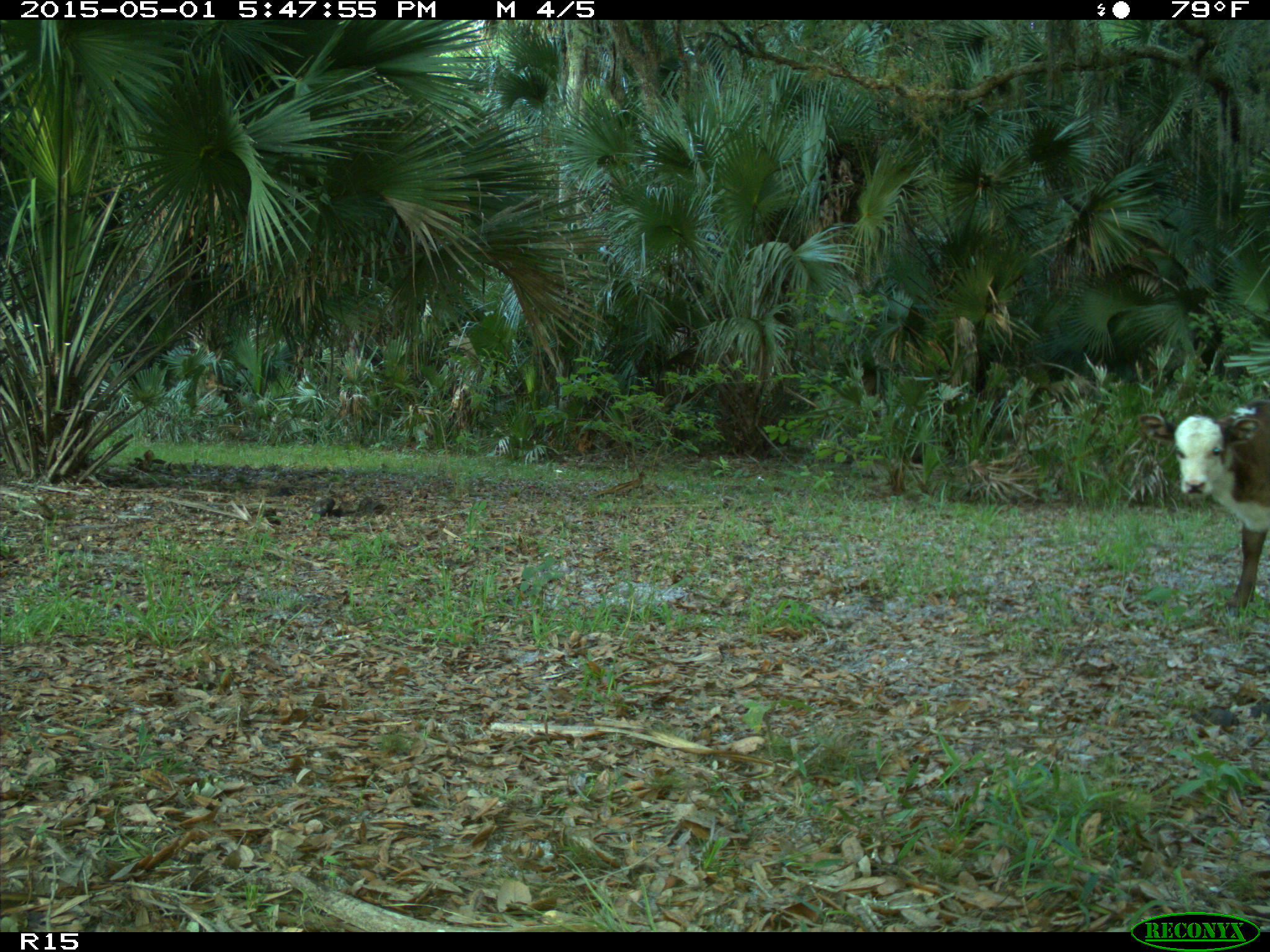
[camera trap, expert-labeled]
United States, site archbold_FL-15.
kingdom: Animalia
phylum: Chordata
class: Mammalia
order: Artiodactyla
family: Bovidae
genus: Bos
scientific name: Bos taurus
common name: domestic cow